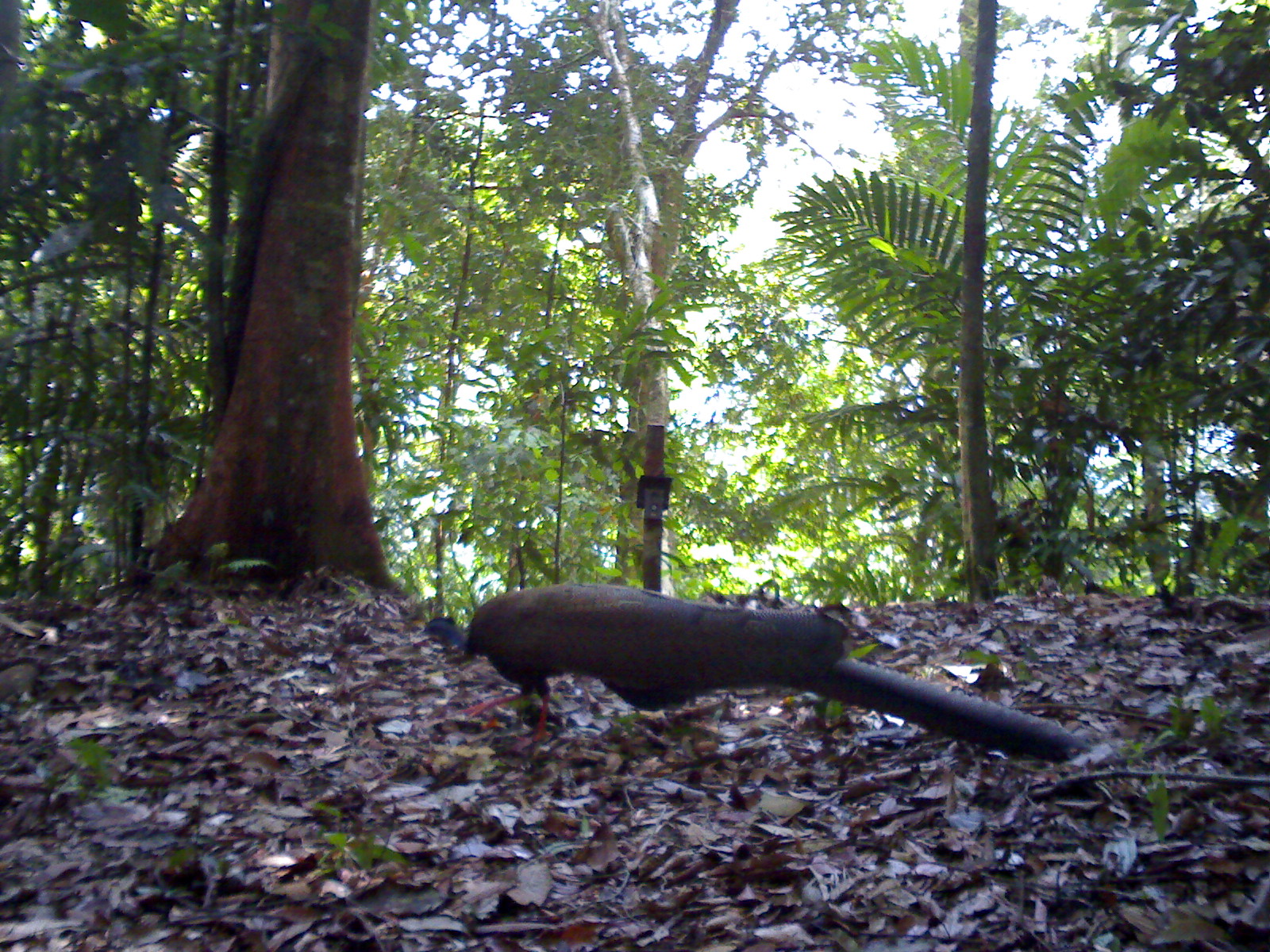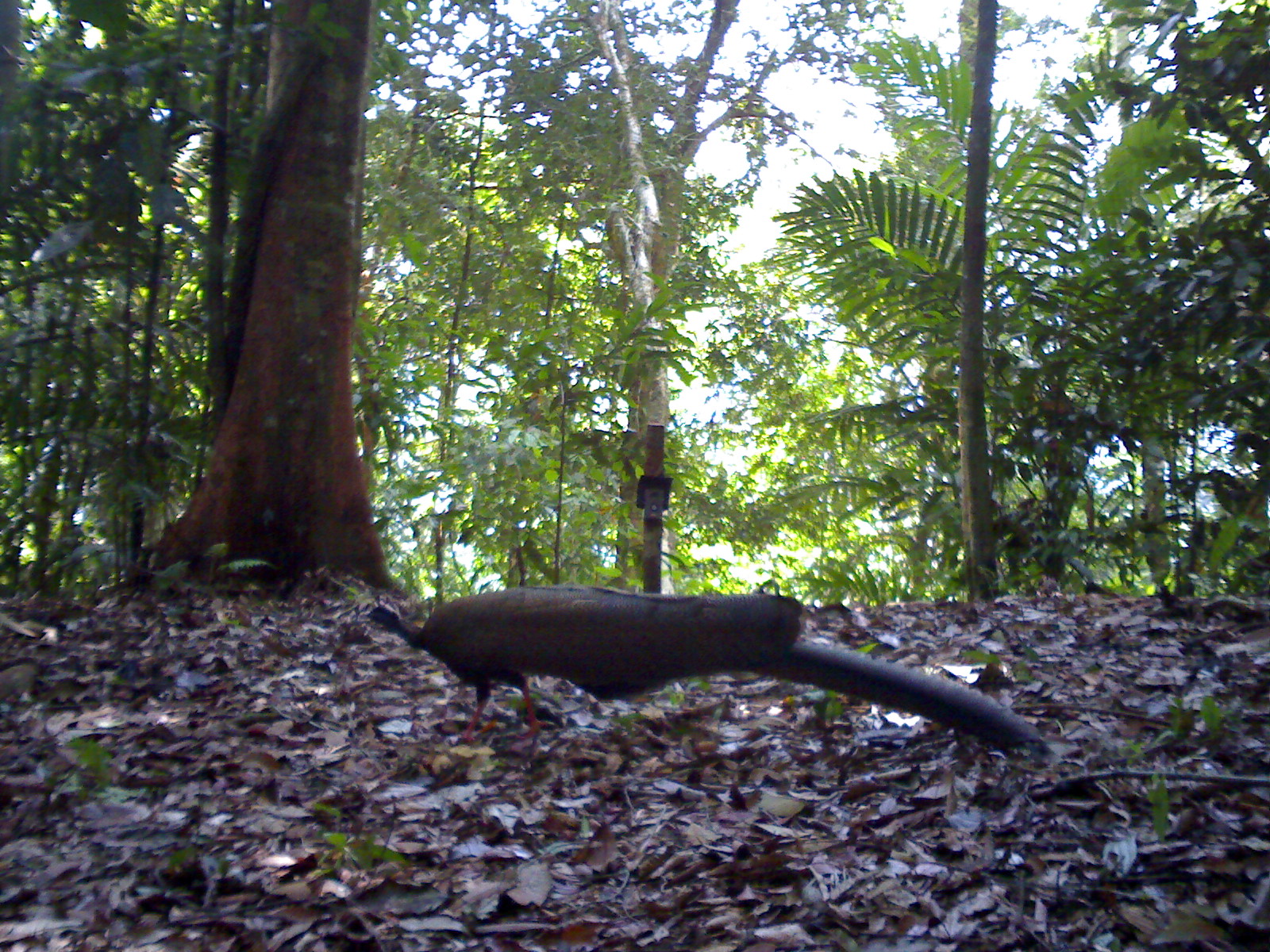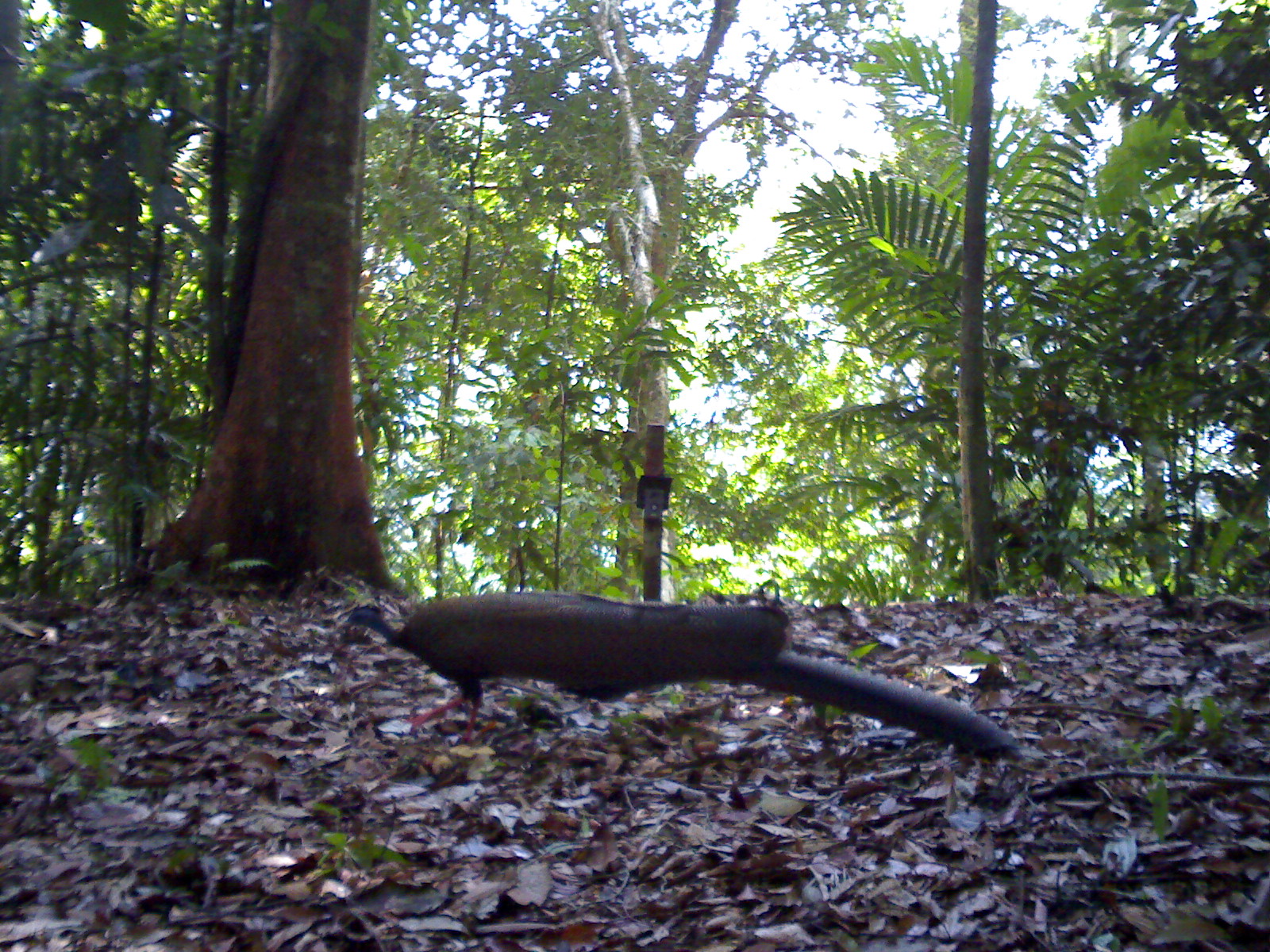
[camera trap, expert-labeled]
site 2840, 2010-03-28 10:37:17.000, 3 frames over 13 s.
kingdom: Animalia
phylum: Chordata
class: Aves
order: Galliformes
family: Phasianidae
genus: Argusianus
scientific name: Argusianus argus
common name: great argus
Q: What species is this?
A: Argusianus argus (great argus).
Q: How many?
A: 1.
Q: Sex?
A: Female.